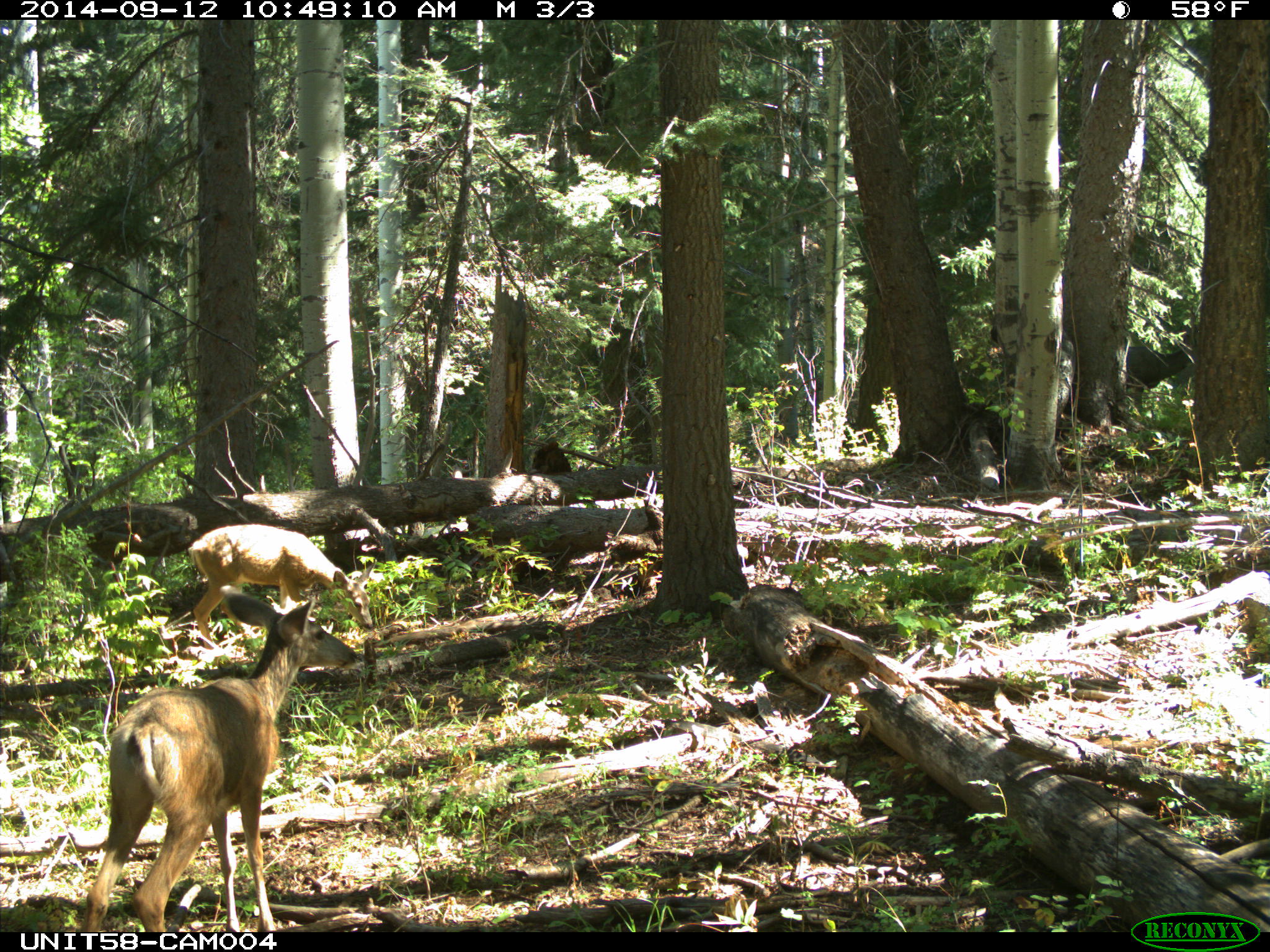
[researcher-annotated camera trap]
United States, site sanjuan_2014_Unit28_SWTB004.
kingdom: Animalia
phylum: Chordata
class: Mammalia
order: Artiodactyla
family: Cervidae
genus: Odocoileus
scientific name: Odocoileus hemionus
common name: mule deer